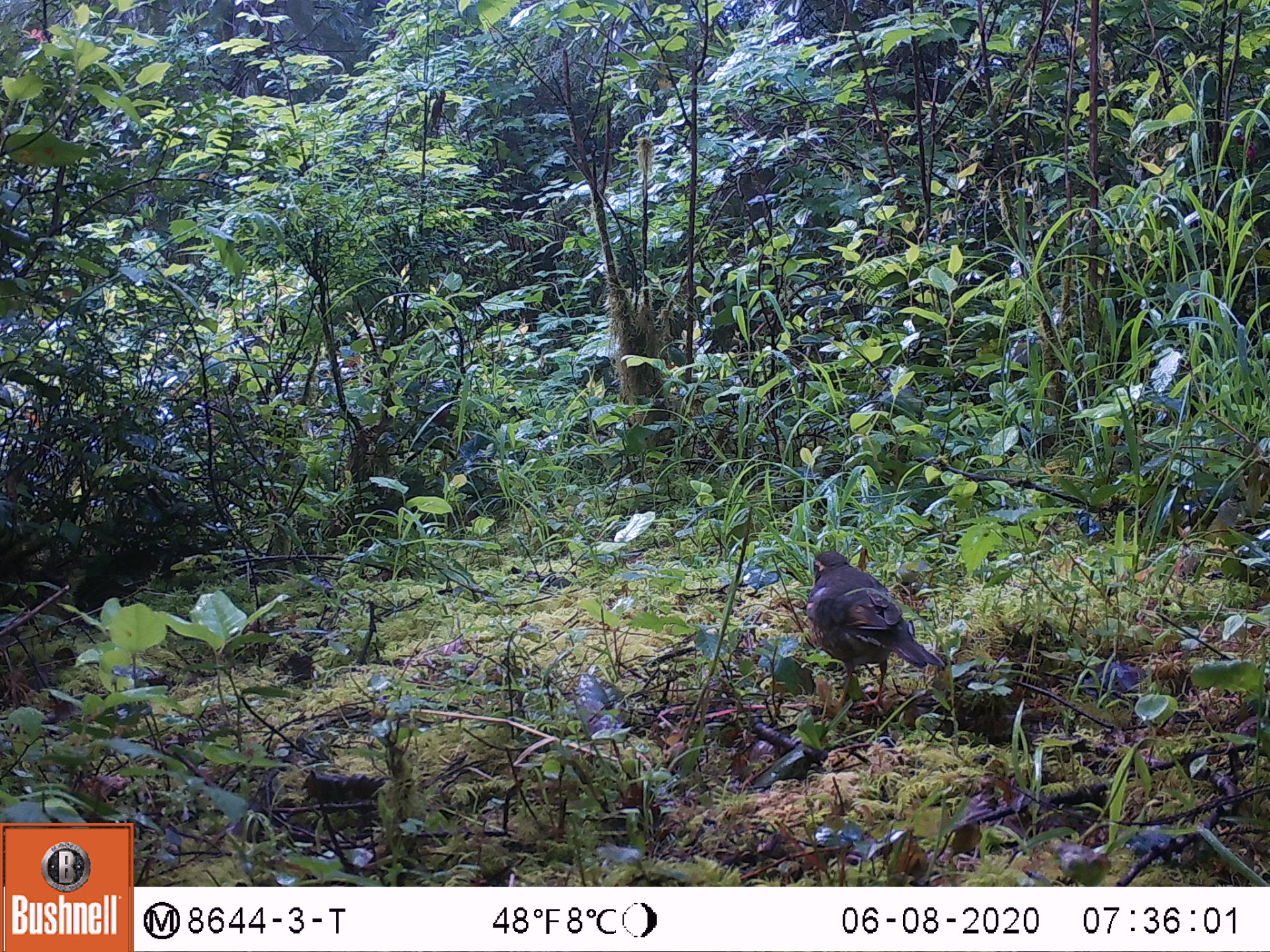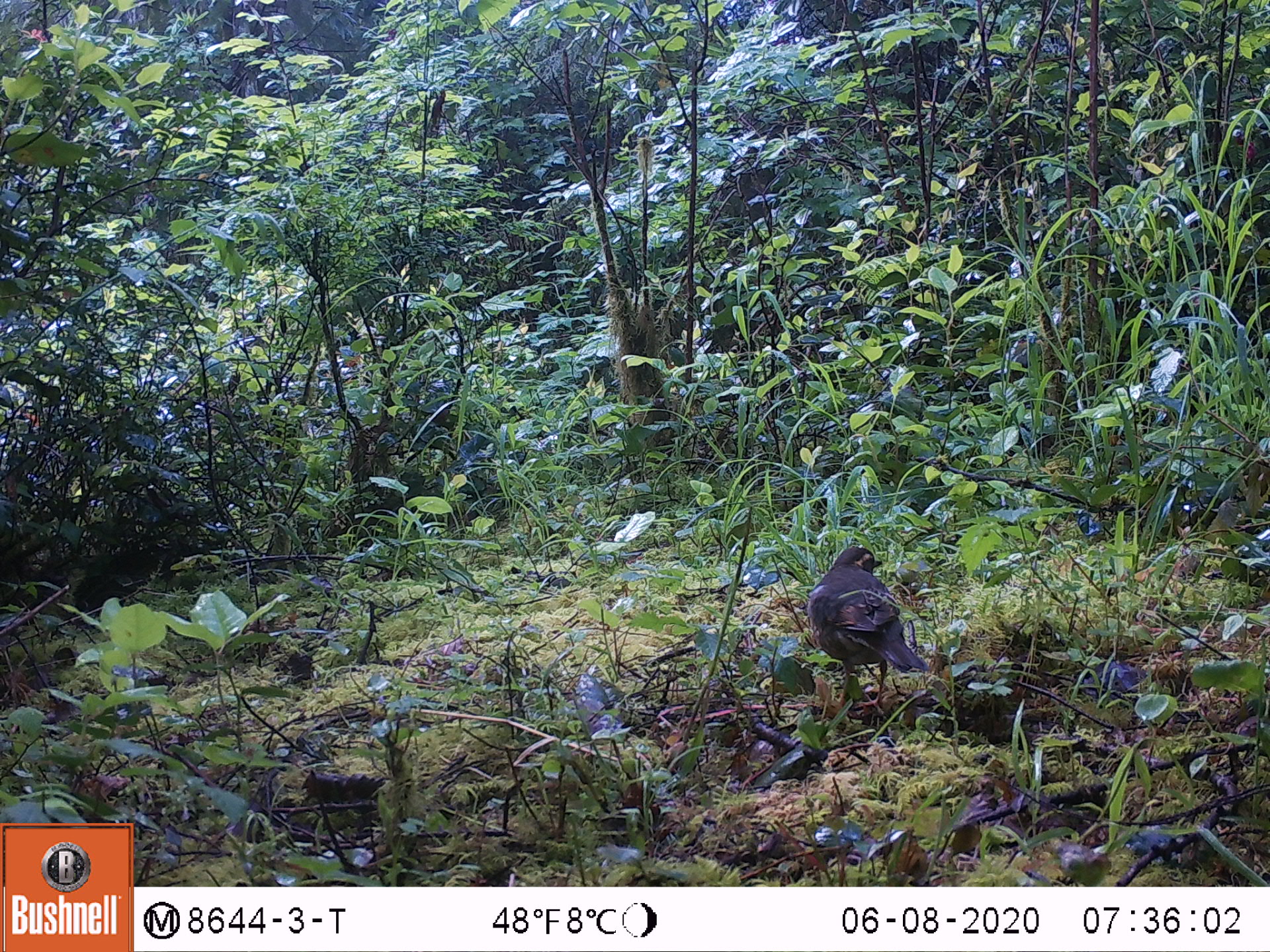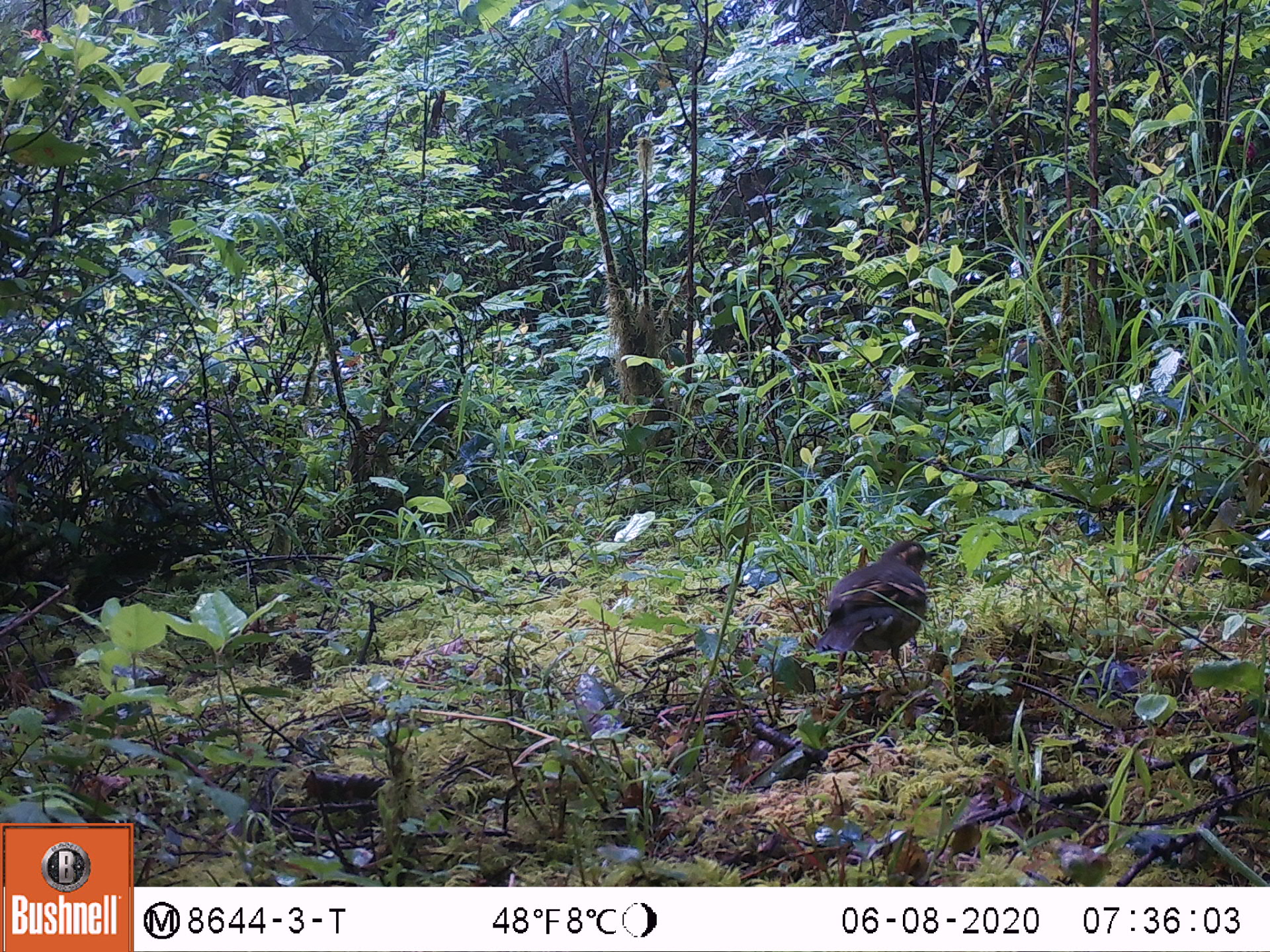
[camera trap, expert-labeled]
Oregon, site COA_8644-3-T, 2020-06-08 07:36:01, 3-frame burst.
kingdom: Animalia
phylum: Chordata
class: Aves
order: Passeriformes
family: Turdidae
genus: Ixoreus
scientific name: Ixoreus naevius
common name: varied thrush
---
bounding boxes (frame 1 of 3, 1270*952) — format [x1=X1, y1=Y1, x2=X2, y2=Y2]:
varied thrush: [x1=803, y1=549, x2=935, y2=709]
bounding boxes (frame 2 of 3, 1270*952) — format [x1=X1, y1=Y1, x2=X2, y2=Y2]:
varied thrush: [x1=799, y1=541, x2=925, y2=706]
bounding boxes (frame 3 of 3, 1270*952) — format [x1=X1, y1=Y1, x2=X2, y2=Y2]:
varied thrush: [x1=816, y1=537, x2=937, y2=695]